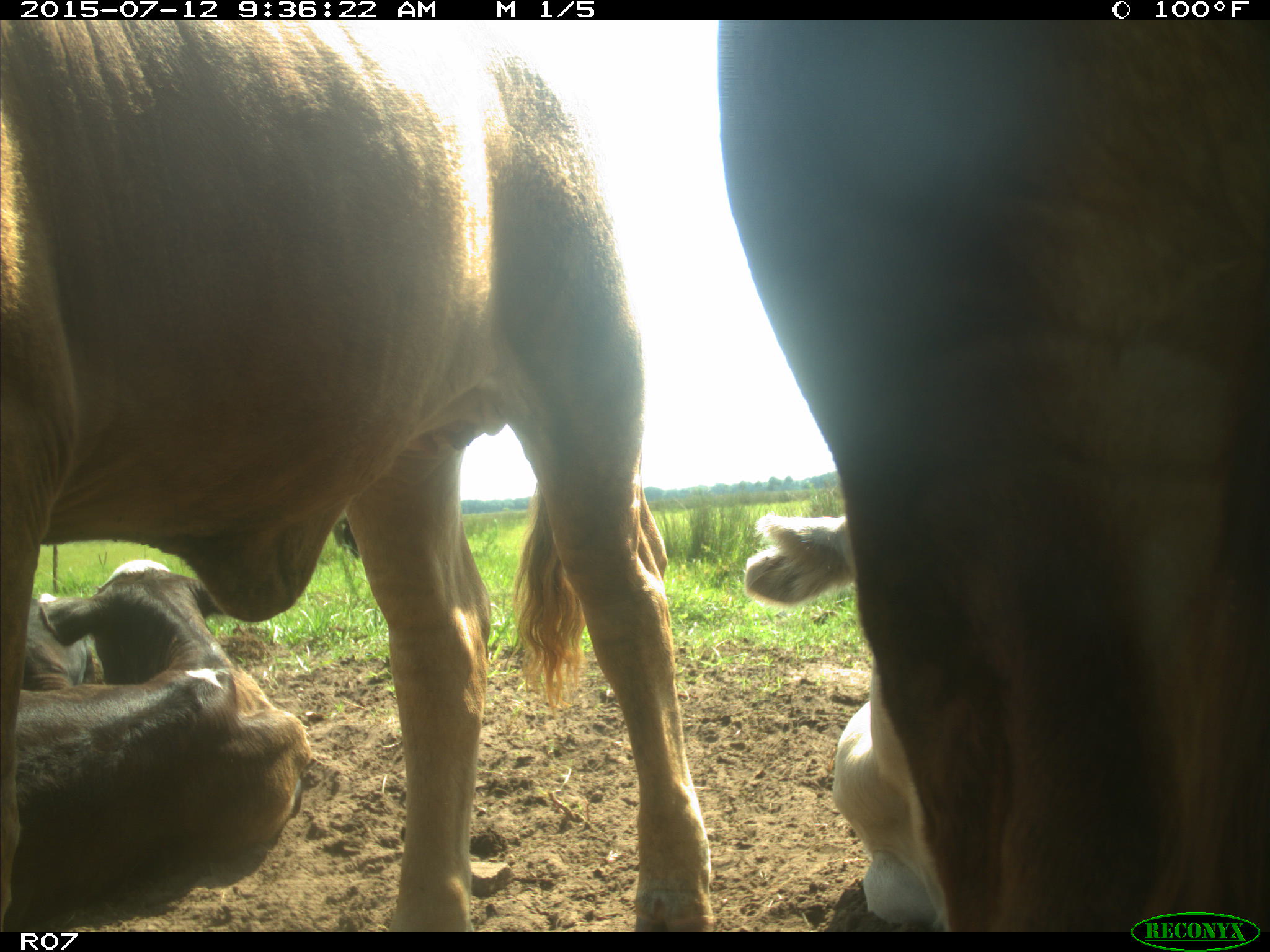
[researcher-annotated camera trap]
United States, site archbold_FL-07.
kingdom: Animalia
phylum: Chordata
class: Mammalia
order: Artiodactyla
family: Bovidae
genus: Bos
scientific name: Bos taurus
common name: domestic cow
Bos taurus (domestic cow).